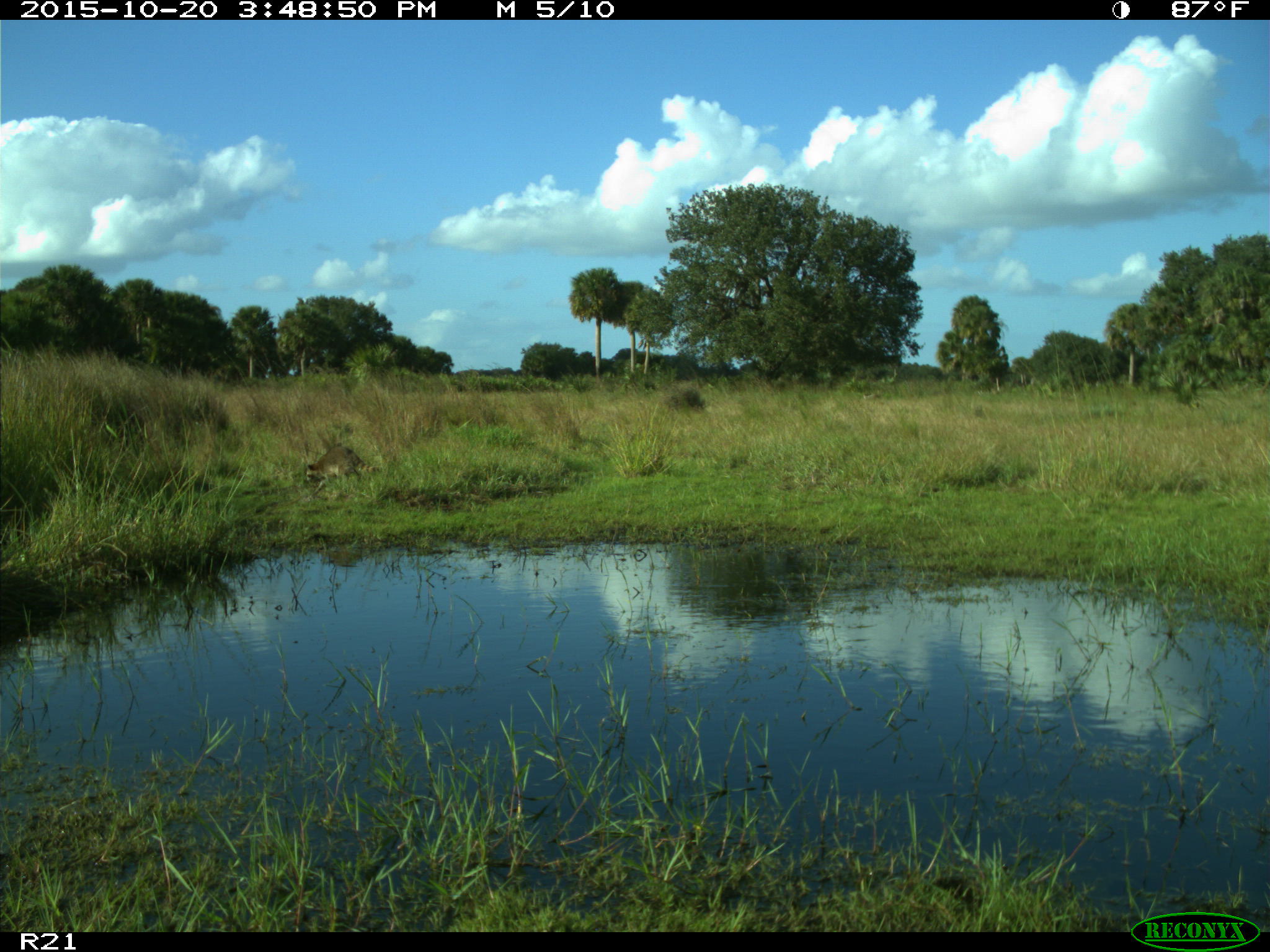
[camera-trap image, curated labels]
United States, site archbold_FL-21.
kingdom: Animalia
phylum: Chordata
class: Mammalia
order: Carnivora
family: Procyonidae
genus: Procyon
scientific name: Procyon lotor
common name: common raccoon